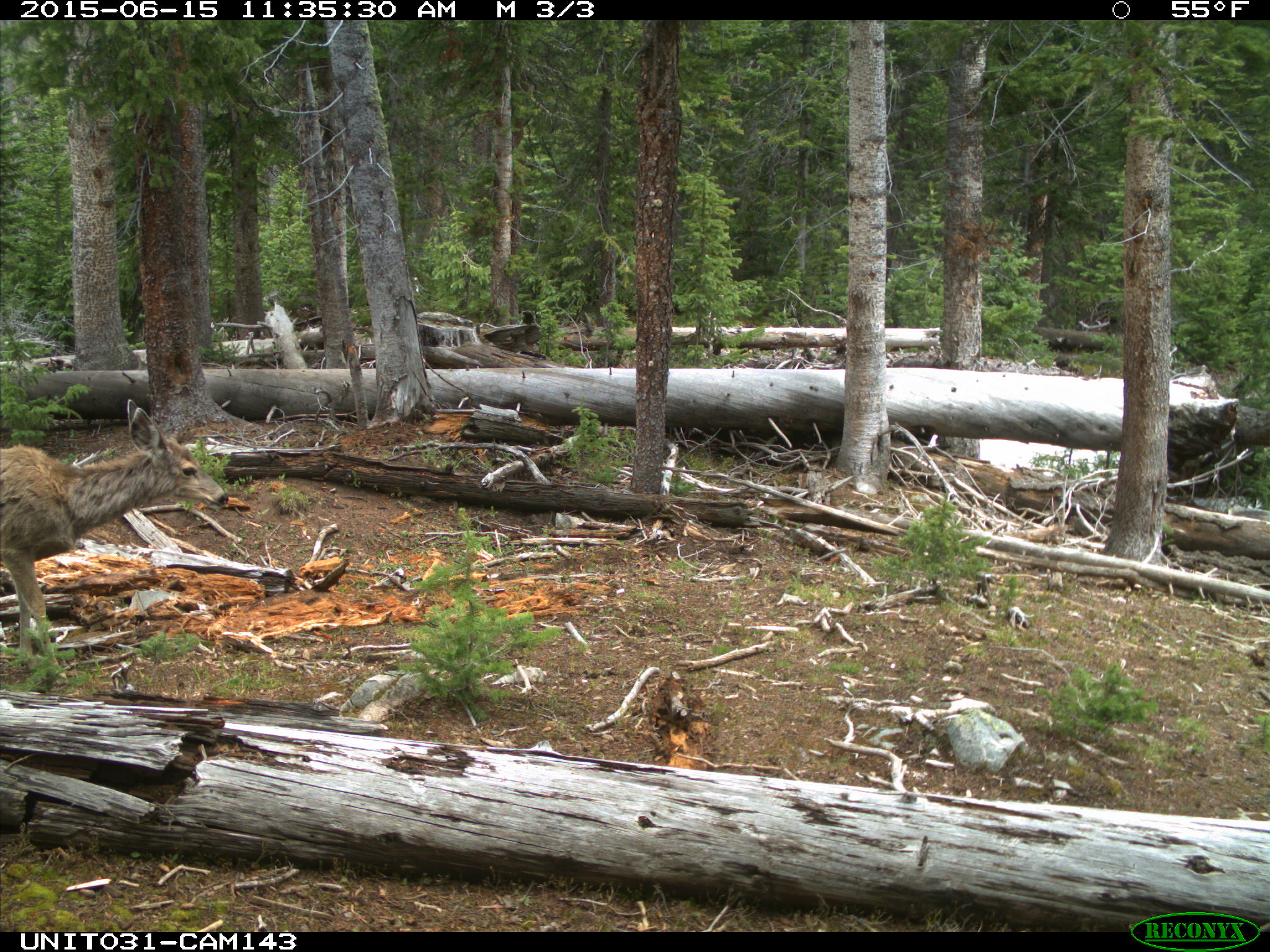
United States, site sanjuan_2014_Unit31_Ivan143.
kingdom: Animalia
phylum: Chordata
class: Mammalia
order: Artiodactyla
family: Cervidae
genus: Odocoileus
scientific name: Odocoileus hemionus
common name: mule deer